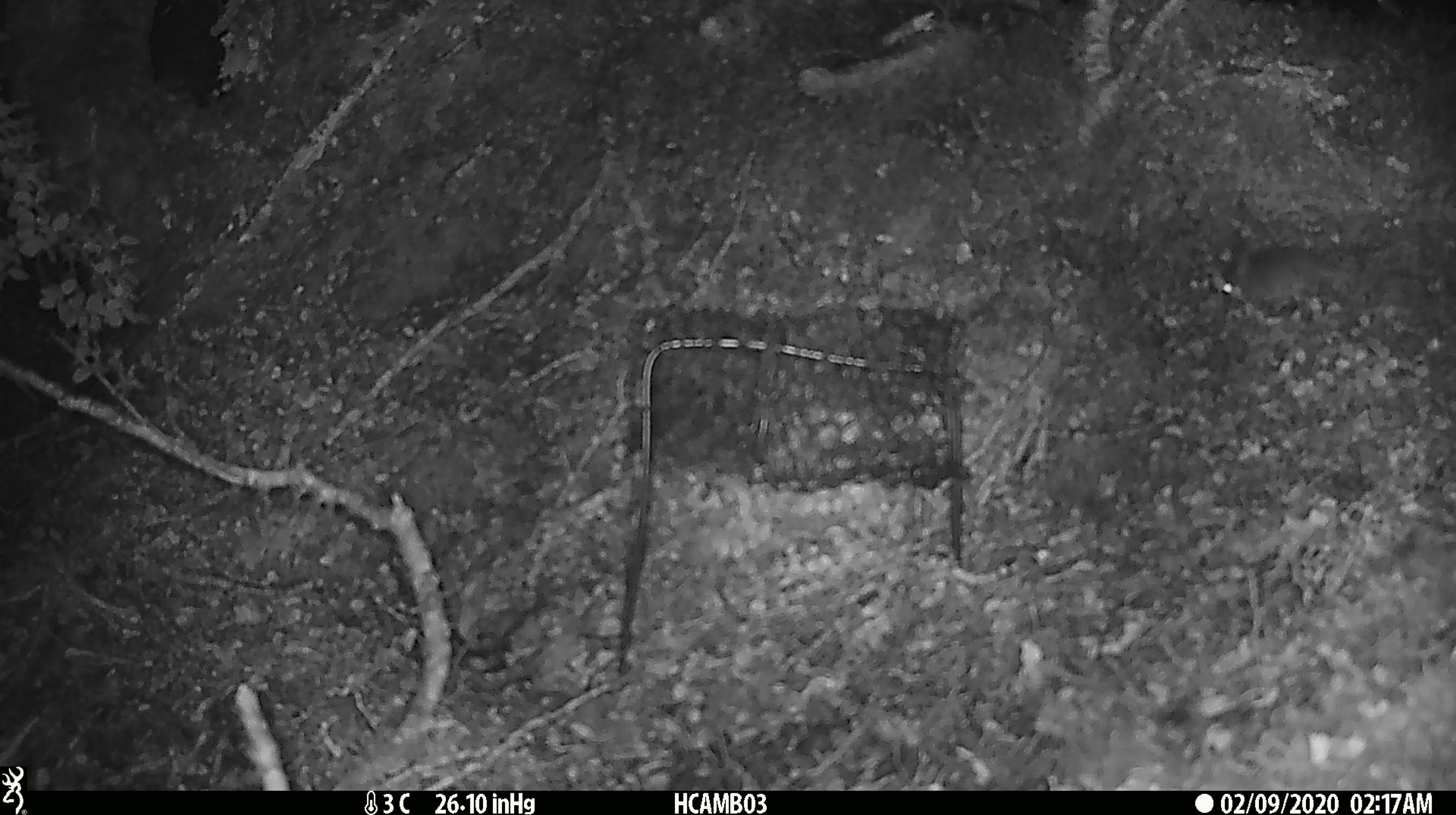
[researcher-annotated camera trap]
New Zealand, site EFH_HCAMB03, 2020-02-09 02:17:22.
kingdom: Animalia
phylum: Chordata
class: Mammalia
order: Rodentia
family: Muridae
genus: Mus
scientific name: Mus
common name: mouse